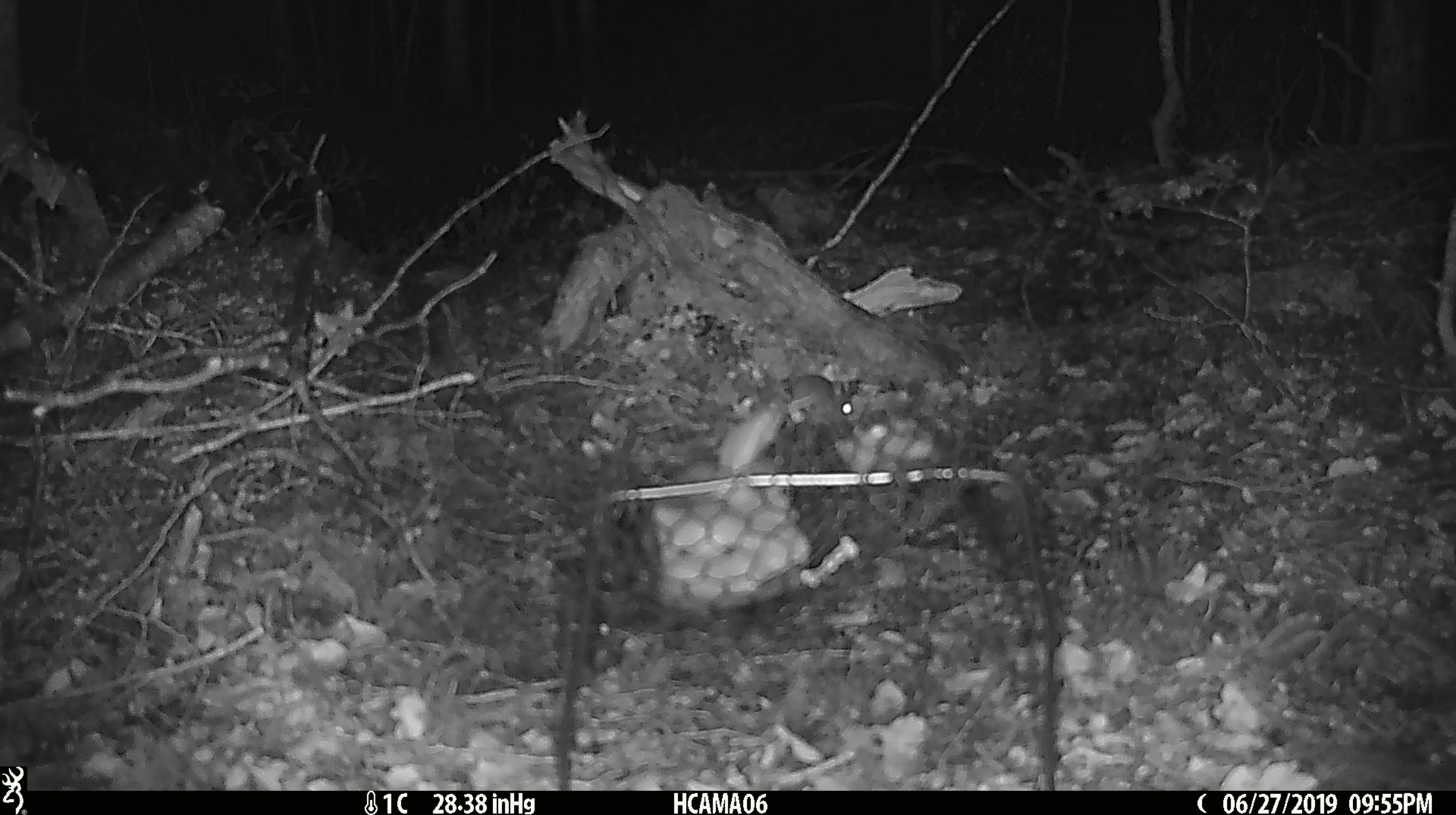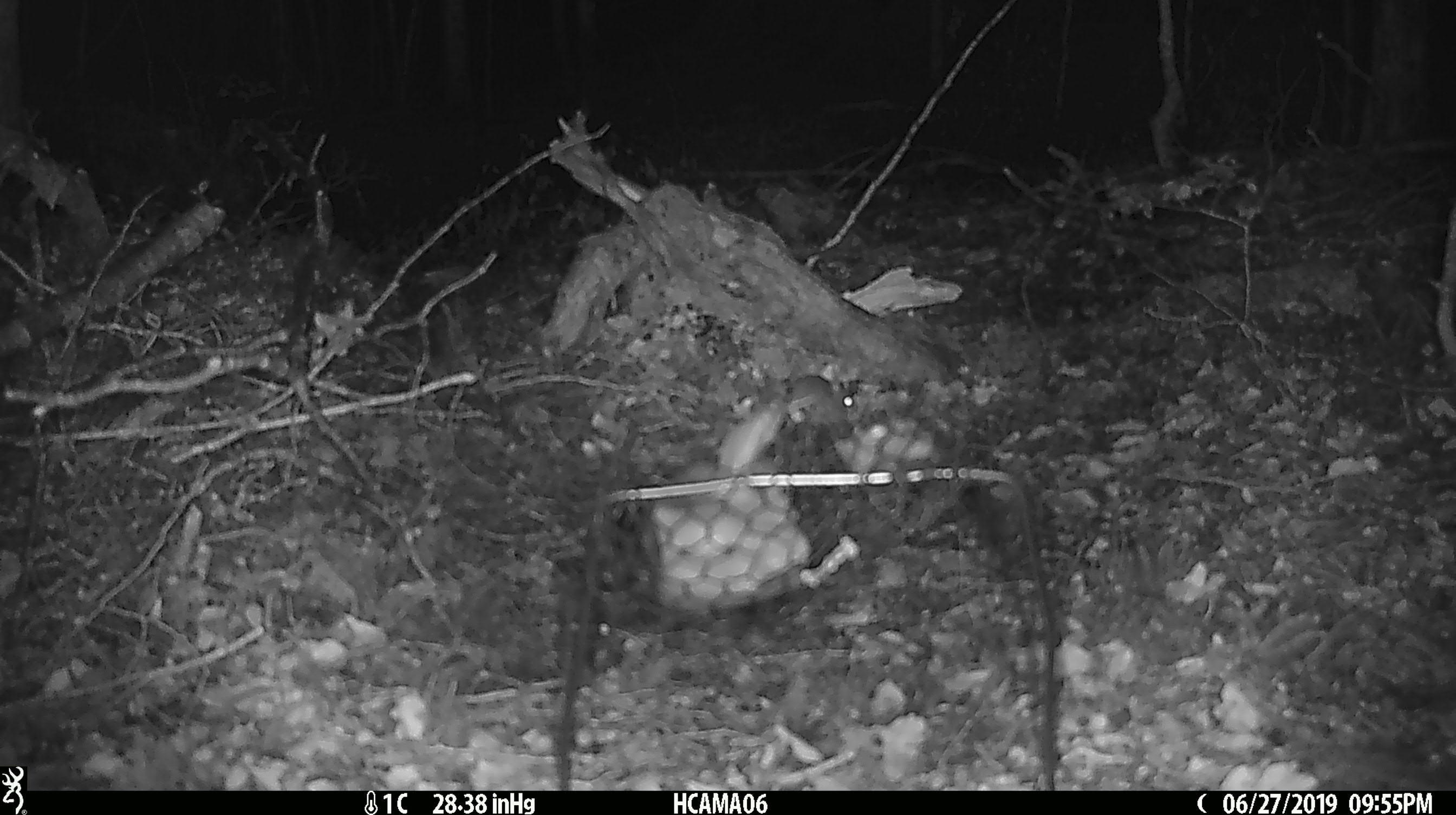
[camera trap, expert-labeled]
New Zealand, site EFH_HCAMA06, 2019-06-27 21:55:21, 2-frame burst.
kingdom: Animalia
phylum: Chordata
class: Mammalia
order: Rodentia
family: Muridae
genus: Mus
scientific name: Mus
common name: mouse